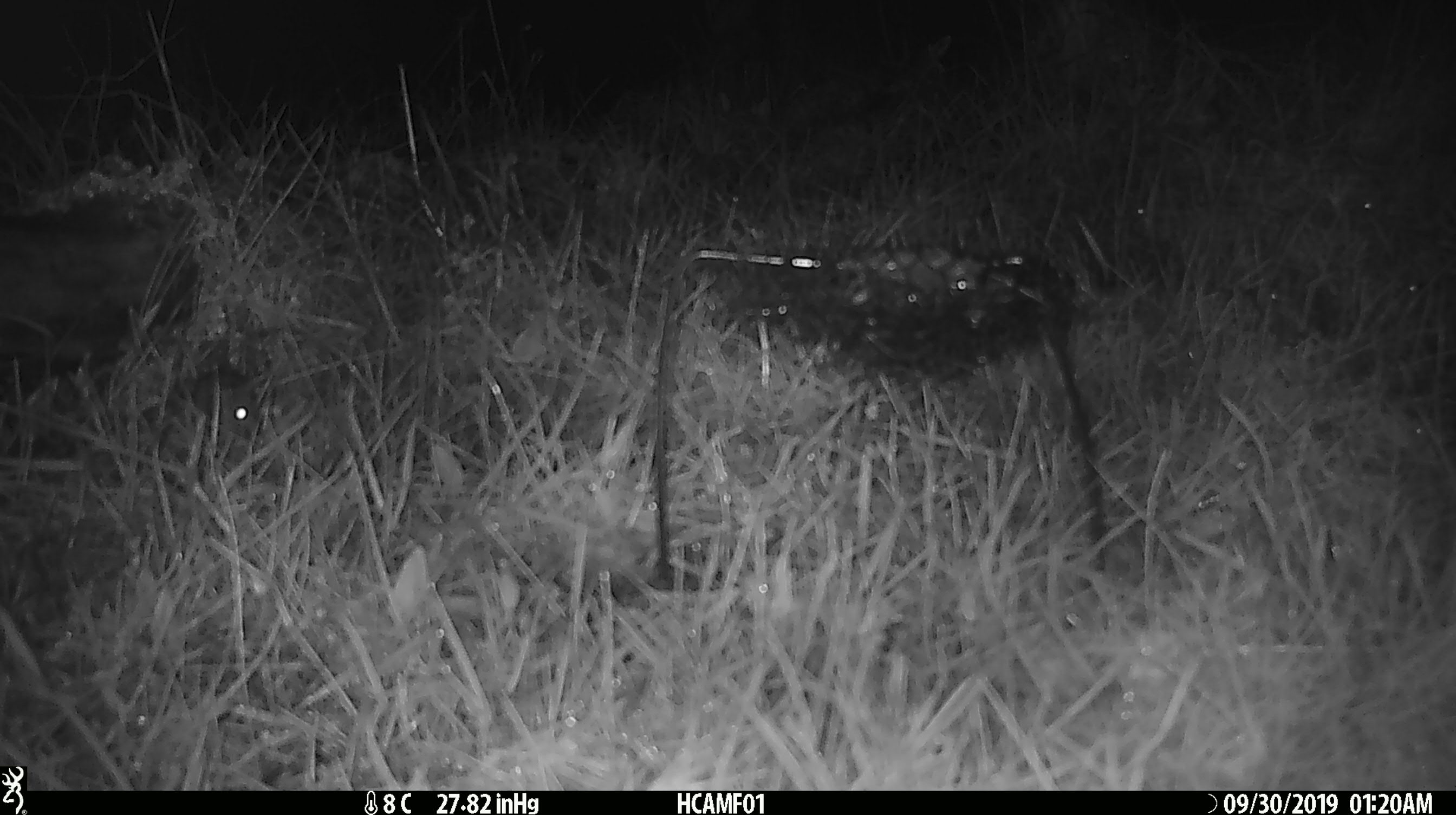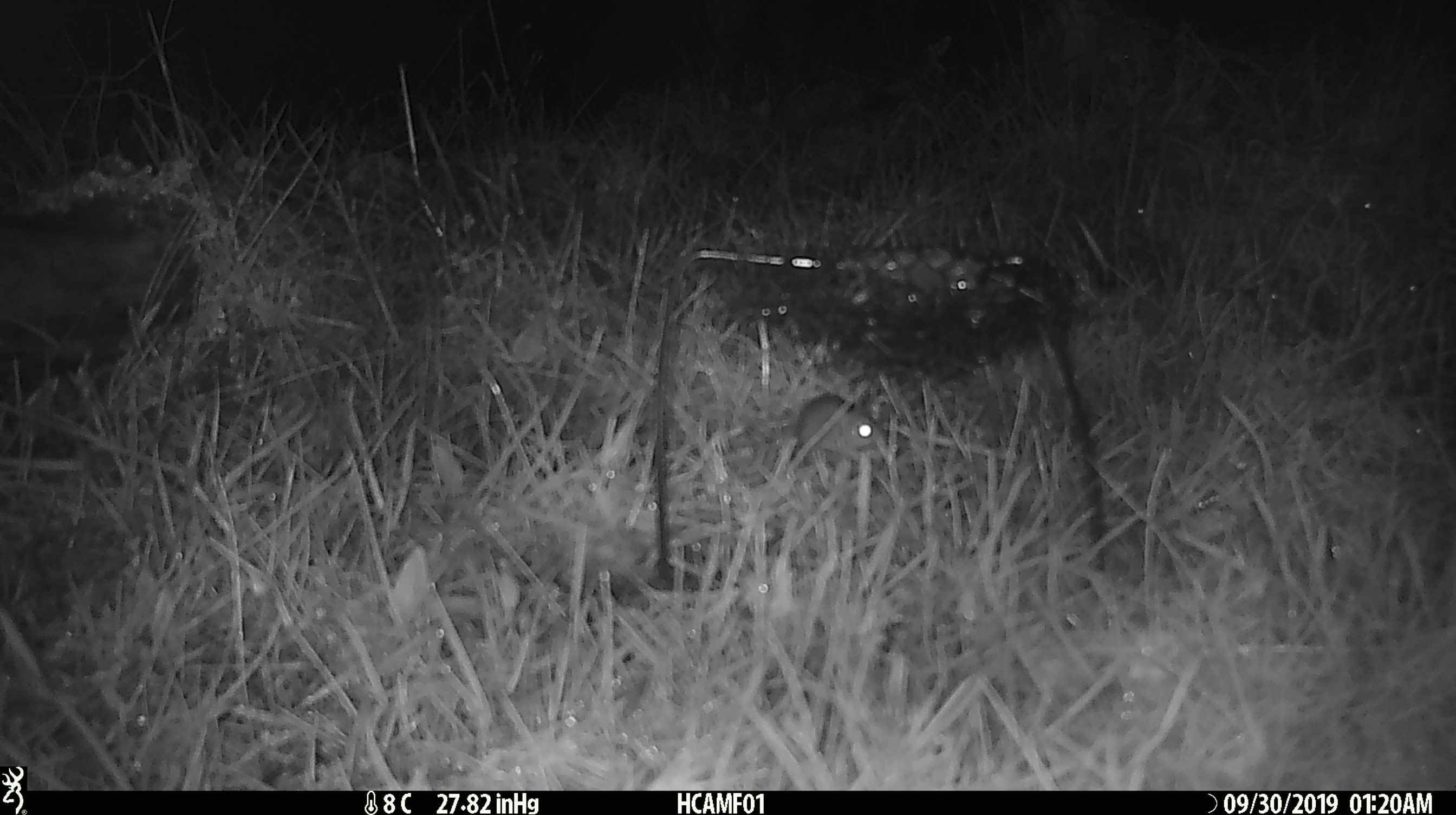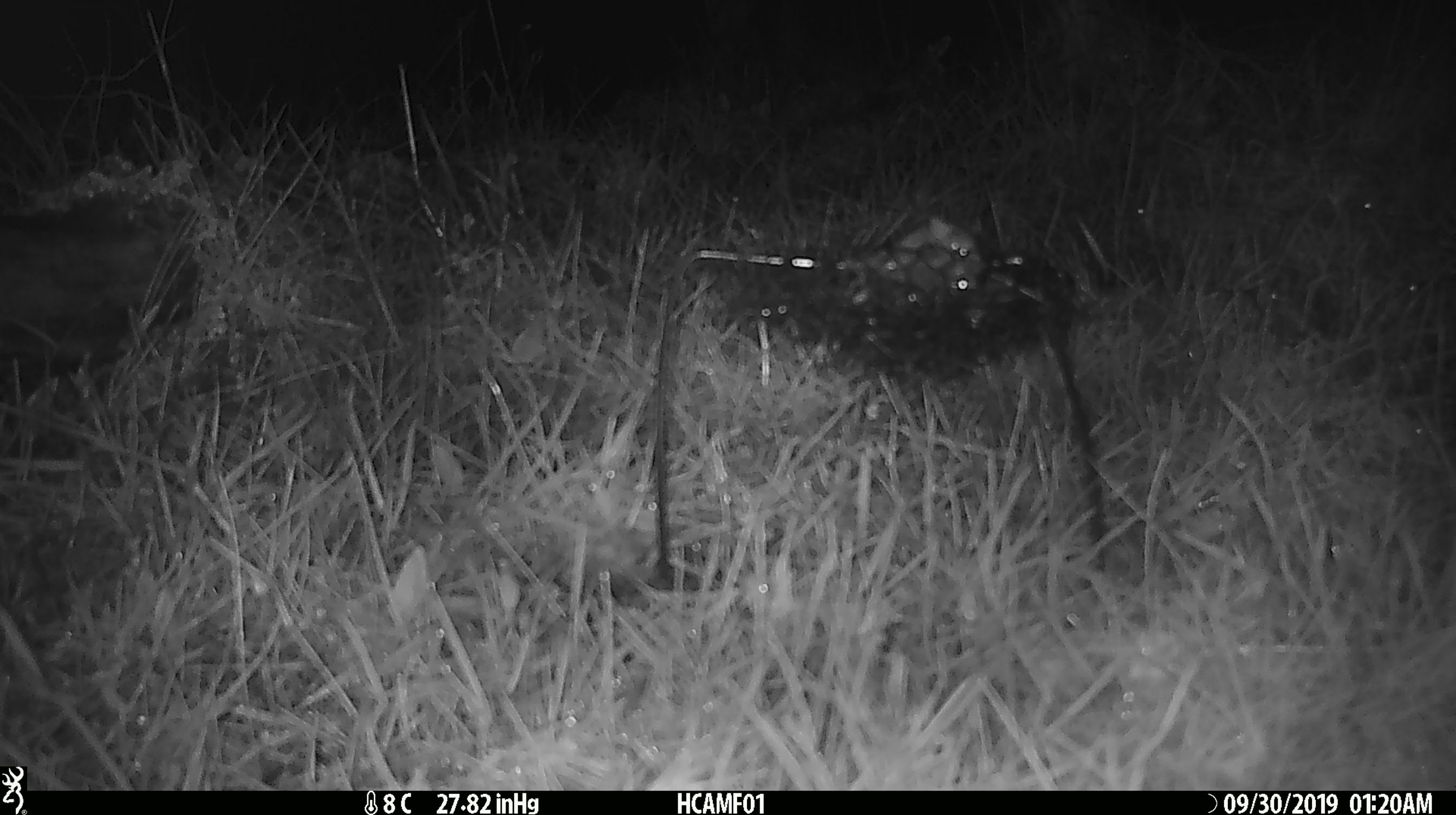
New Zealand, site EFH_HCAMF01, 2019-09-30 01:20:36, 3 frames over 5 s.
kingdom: Animalia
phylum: Chordata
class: Mammalia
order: Rodentia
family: Muridae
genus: Mus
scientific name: Mus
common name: mouse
Mouse (Mus).